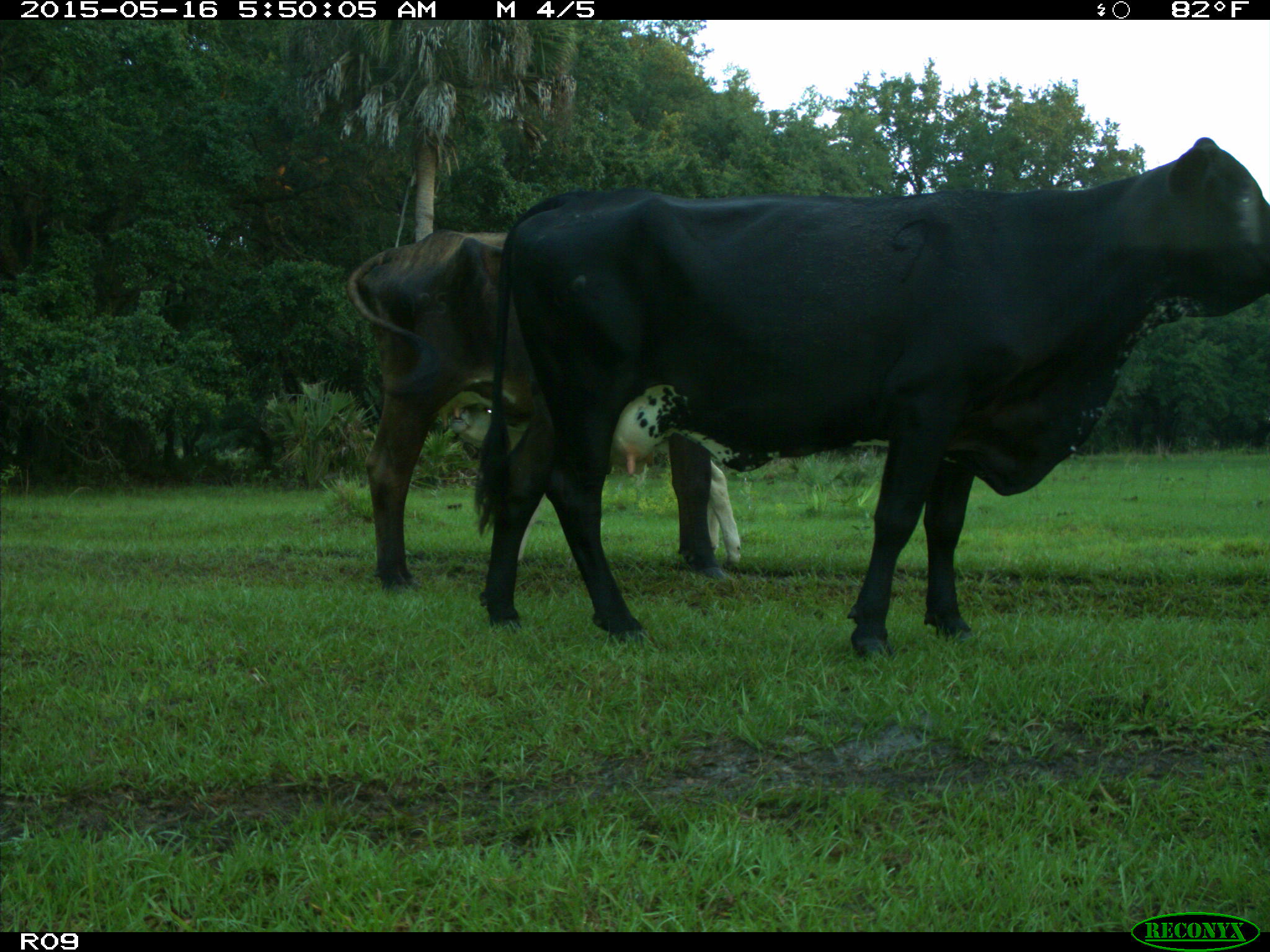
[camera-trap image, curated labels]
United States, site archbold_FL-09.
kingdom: Animalia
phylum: Chordata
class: Mammalia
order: Artiodactyla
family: Bovidae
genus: Bos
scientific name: Bos taurus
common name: domestic cow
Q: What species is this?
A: Bos taurus (domestic cow).